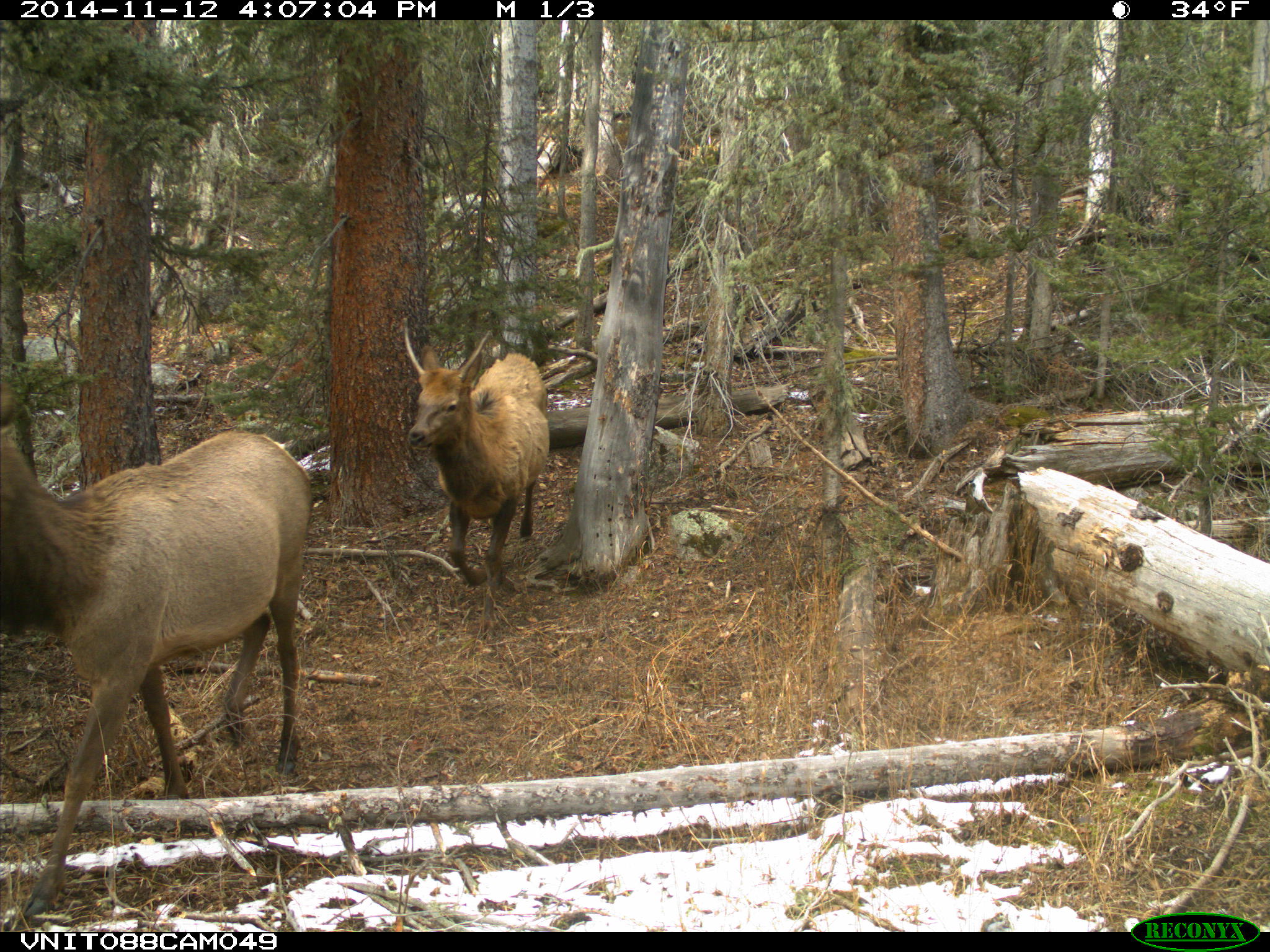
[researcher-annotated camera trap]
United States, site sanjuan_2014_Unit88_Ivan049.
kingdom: Animalia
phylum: Chordata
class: Mammalia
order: Artiodactyla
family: Cervidae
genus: Cervus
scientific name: Cervus elaphus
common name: red deer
Cervus elaphus (red deer).